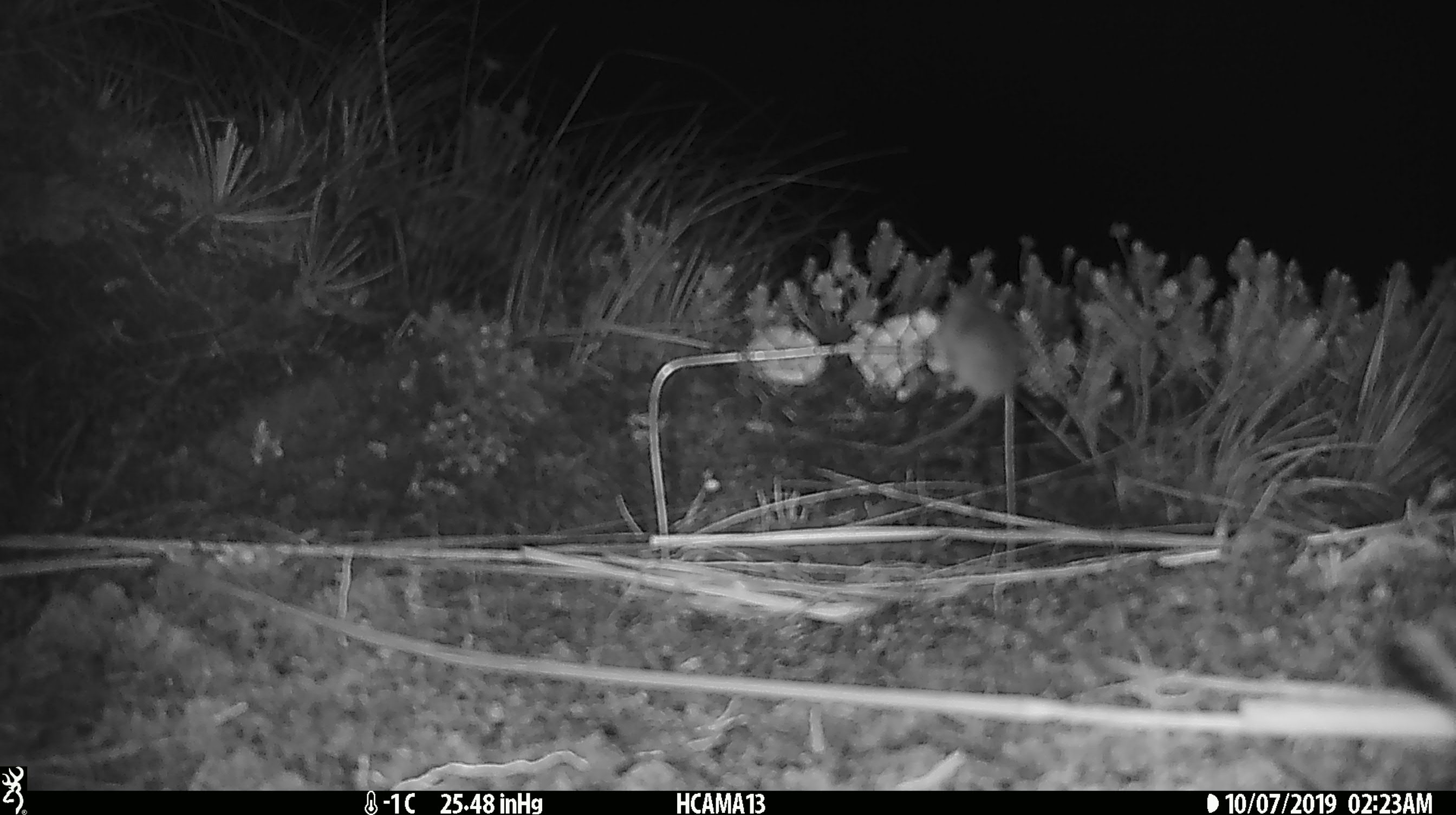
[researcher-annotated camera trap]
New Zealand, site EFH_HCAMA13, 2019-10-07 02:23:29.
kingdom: Animalia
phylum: Chordata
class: Mammalia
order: Rodentia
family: Muridae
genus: Mus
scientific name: Mus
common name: mouse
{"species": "mouse (Mus)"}